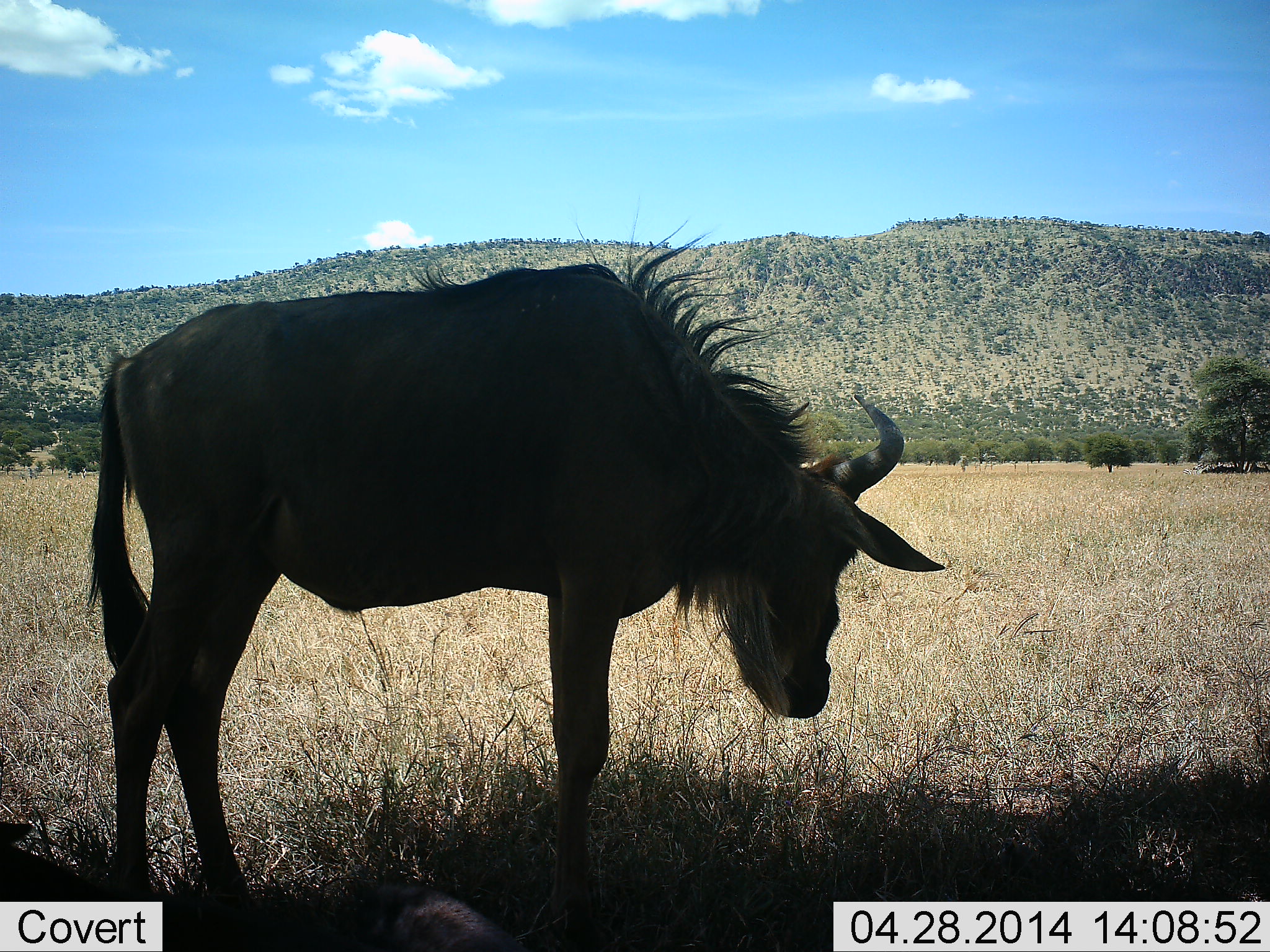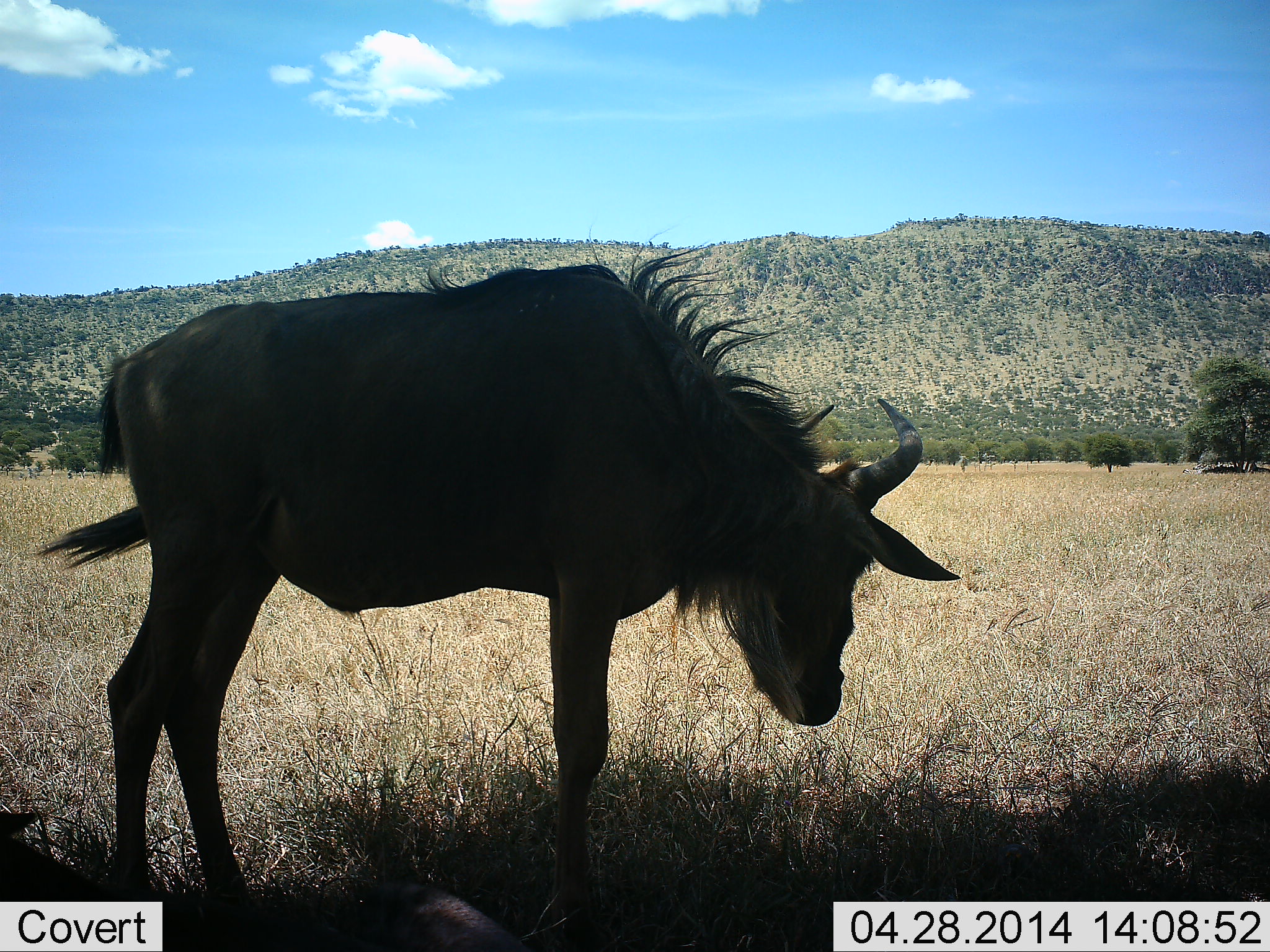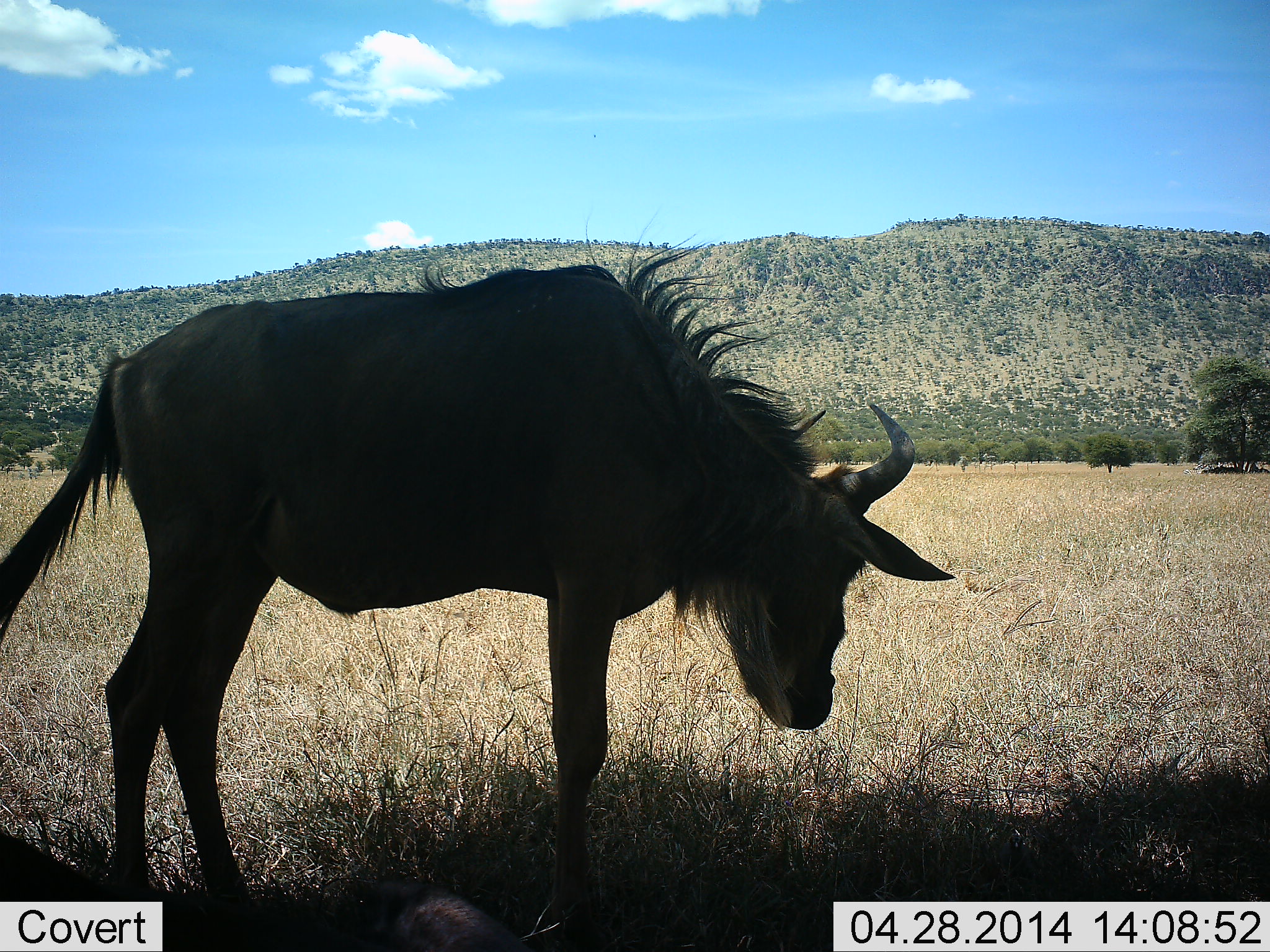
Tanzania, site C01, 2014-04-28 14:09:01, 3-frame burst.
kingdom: Animalia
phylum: Chordata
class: Mammalia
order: Artiodactyla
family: Bovidae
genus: Connochaetes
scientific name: Connochaetes taurinus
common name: blue wildebeest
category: wildebeest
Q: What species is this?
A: Wildebeest (blue wildebeest) (Connochaetes taurinus).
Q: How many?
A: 1.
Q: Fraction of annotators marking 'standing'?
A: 100%.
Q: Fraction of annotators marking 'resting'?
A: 10%.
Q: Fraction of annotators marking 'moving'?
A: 0%.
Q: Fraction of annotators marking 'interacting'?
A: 0%.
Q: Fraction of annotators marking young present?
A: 0%.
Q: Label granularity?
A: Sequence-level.